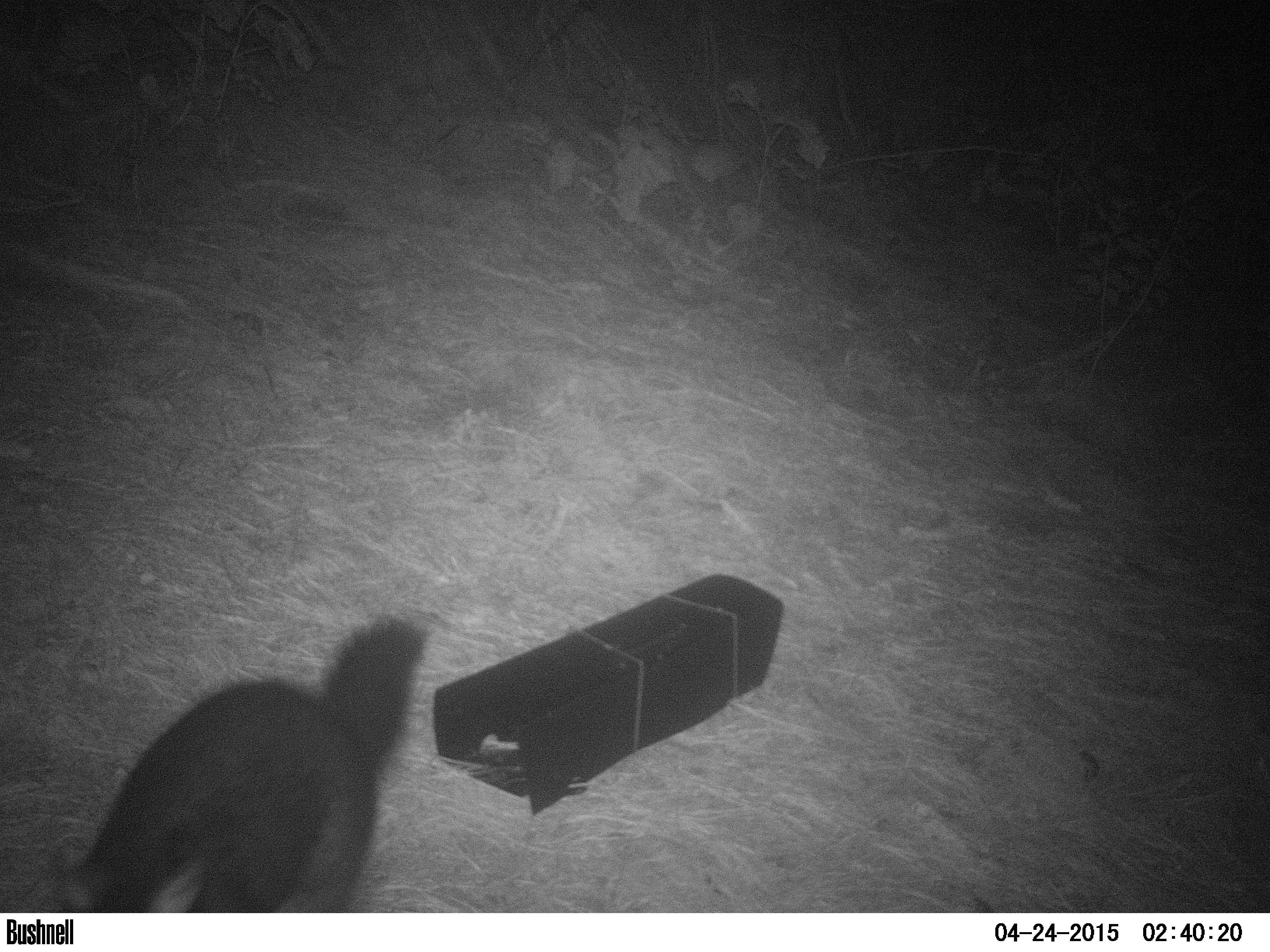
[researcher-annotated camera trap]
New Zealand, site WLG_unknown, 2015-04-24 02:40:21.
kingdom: Animalia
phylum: Chordata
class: Mammalia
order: Diprotodontia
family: Phalangeridae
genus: Trichosurus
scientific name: Trichosurus vulpecula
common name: common brushtail possum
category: possum